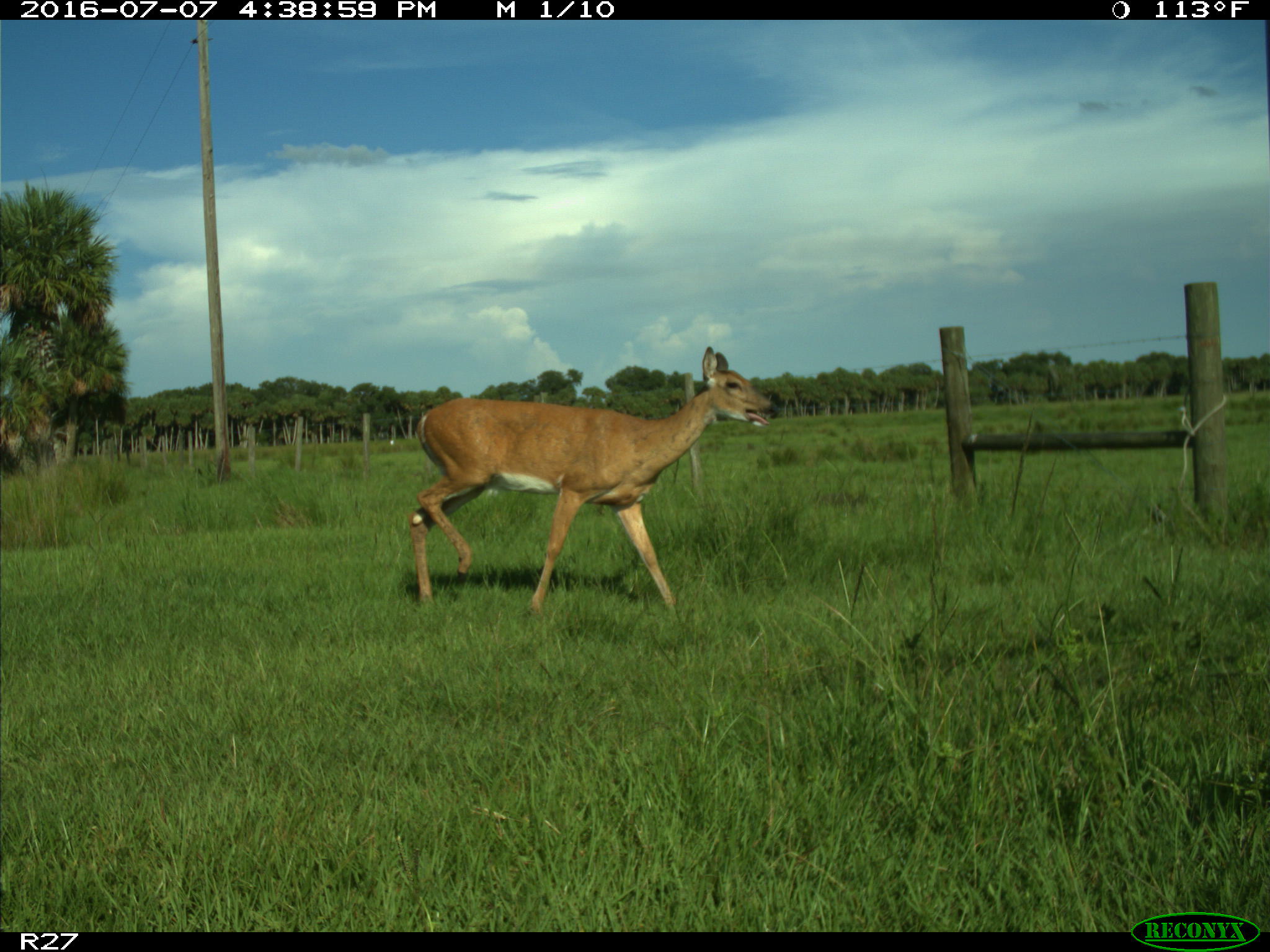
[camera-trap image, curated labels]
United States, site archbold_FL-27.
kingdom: Animalia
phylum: Chordata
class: Mammalia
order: Artiodactyla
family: Cervidae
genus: Odocoileus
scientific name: Odocoileus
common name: deer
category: unidentified deer